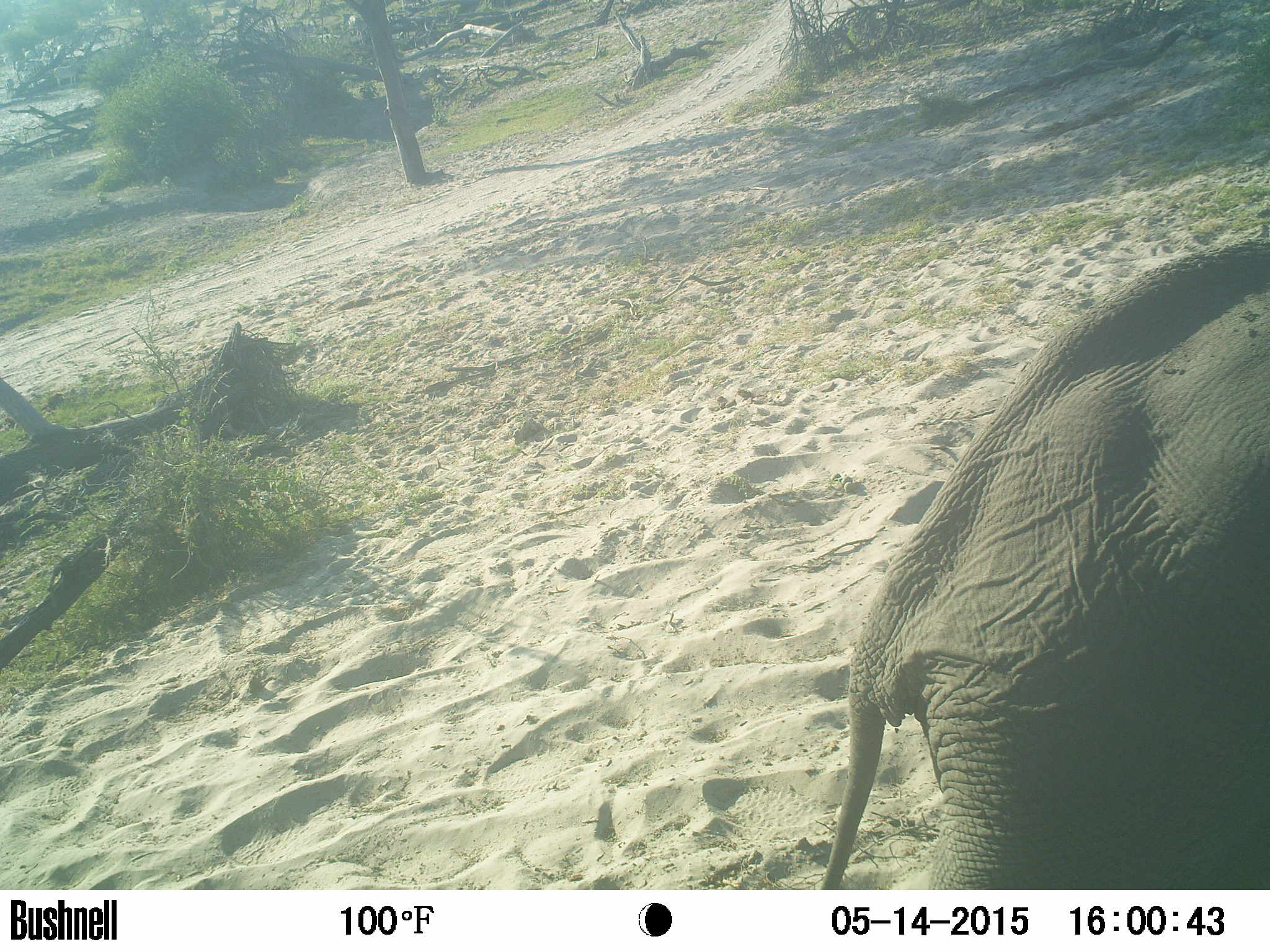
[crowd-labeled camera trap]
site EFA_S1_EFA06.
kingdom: Animalia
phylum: Chordata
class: Mammalia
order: Proboscidea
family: Elephantidae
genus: Loxodonta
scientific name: Loxodonta africana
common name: african bush elephant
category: elephant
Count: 1.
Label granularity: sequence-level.